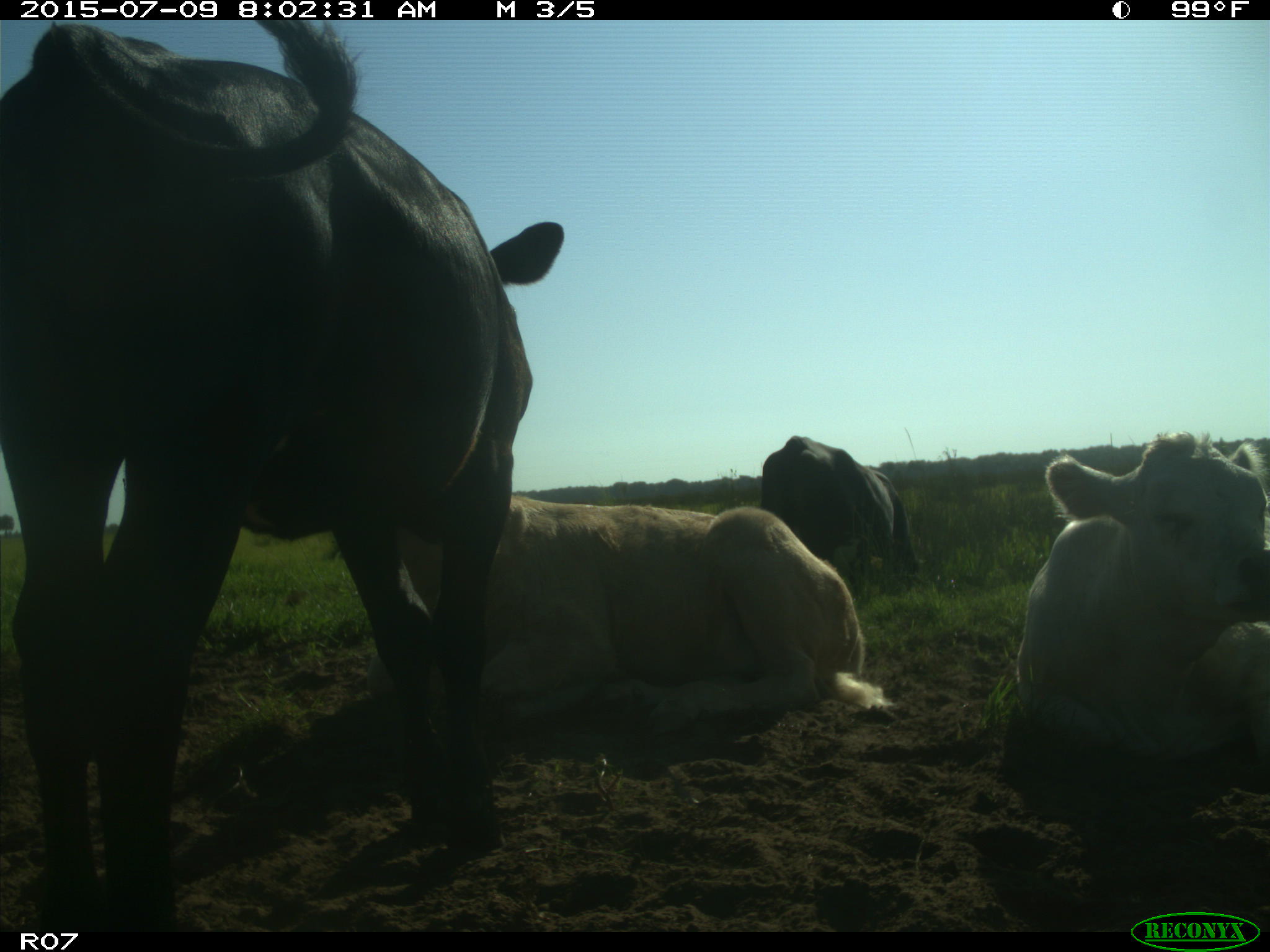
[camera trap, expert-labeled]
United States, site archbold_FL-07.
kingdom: Animalia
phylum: Chordata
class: Mammalia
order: Artiodactyla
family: Bovidae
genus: Bos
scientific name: Bos taurus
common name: domestic cow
Bos taurus (domestic cow).